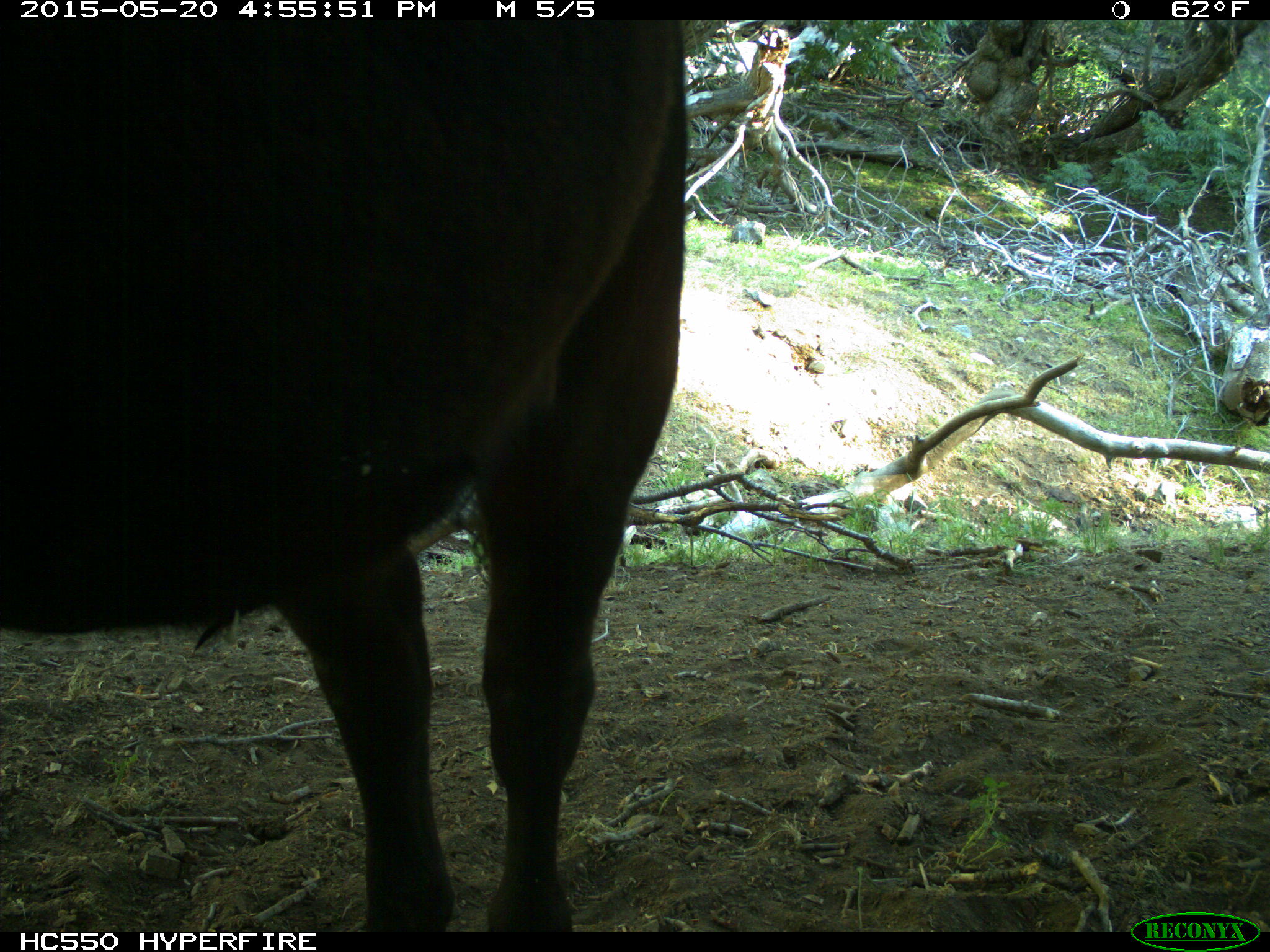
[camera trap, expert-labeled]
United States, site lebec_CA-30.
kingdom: Animalia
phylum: Chordata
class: Mammalia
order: Artiodactyla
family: Bovidae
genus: Bos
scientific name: Bos taurus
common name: domestic cow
Bos taurus (domestic cow).